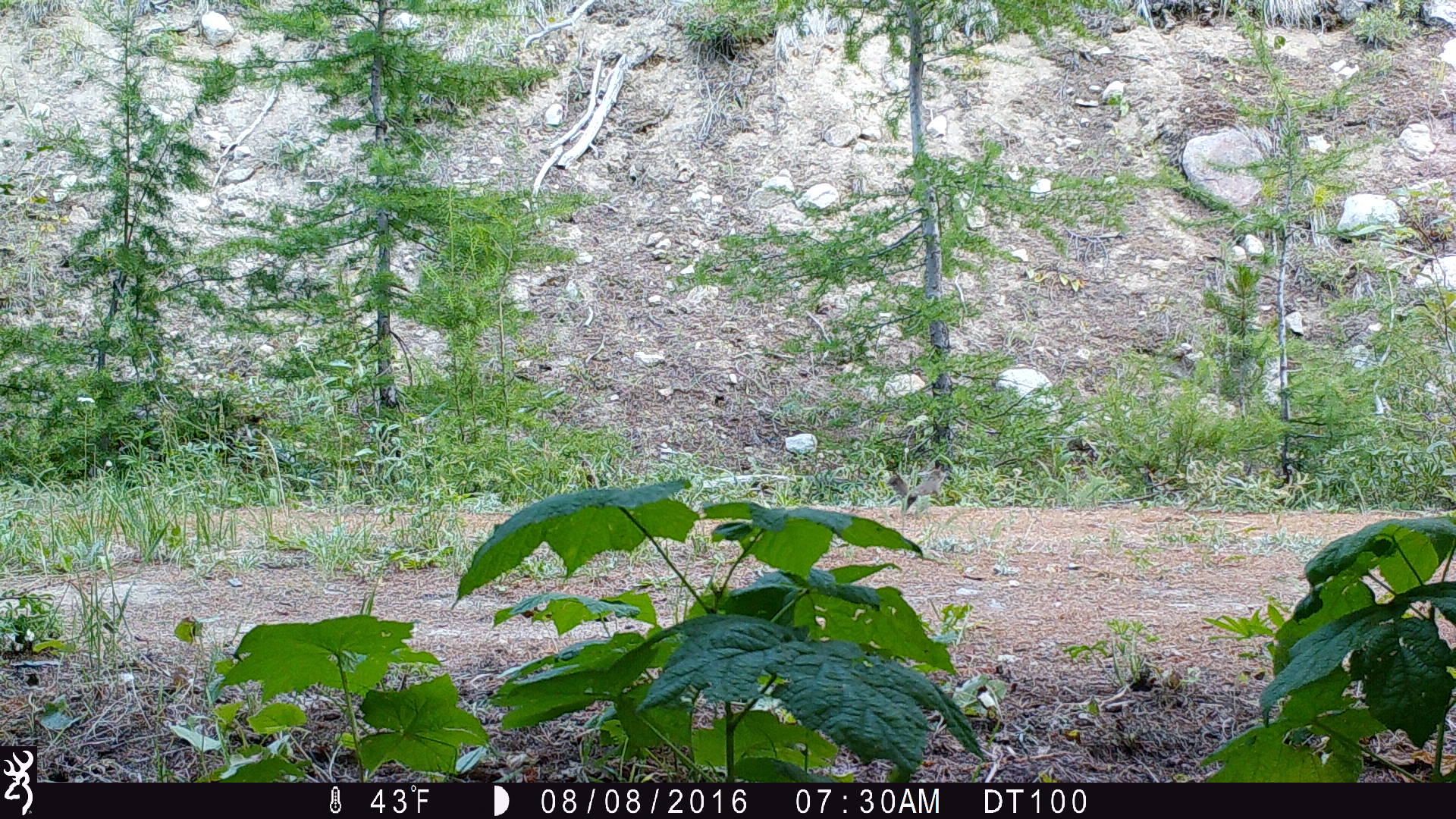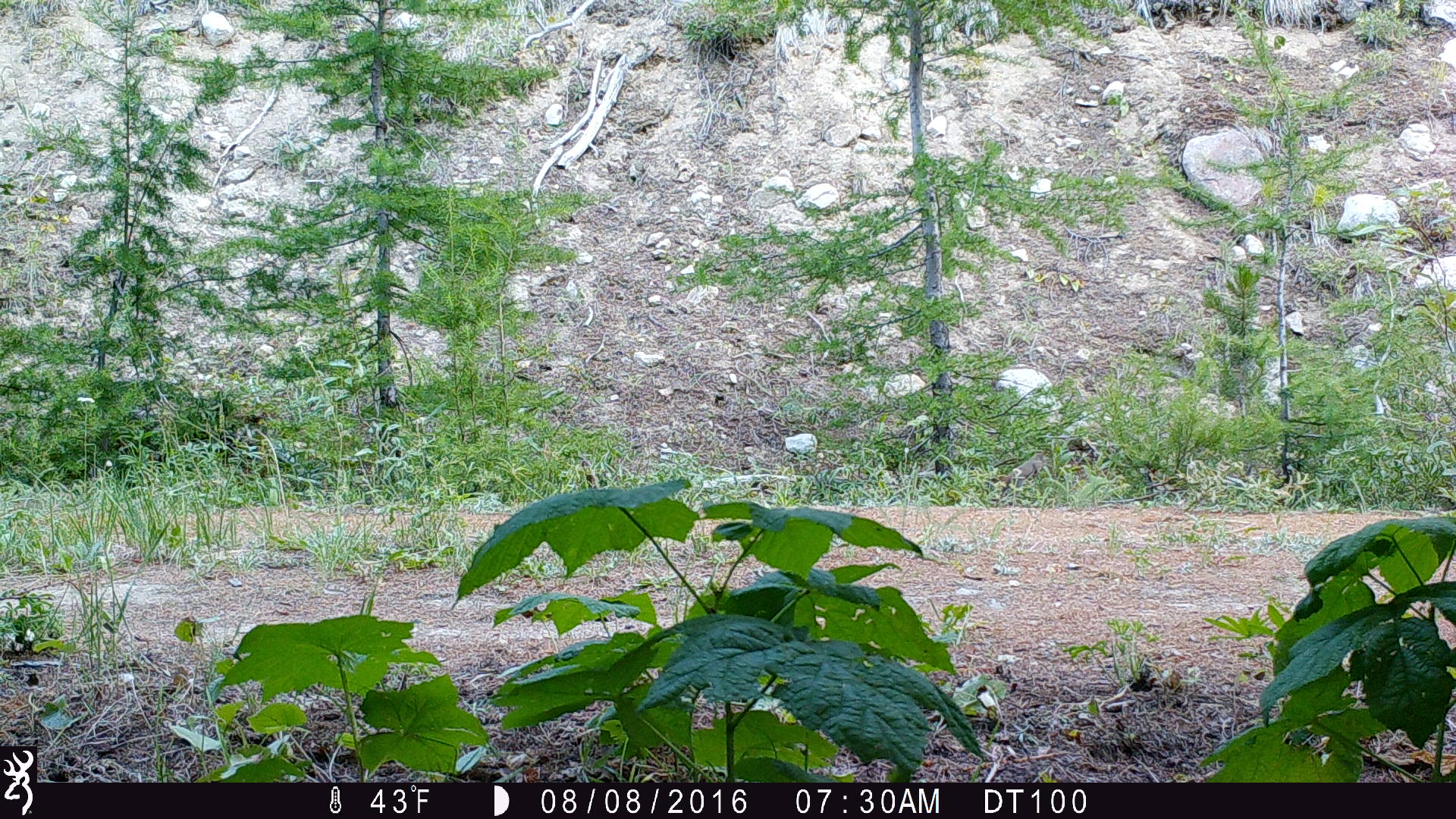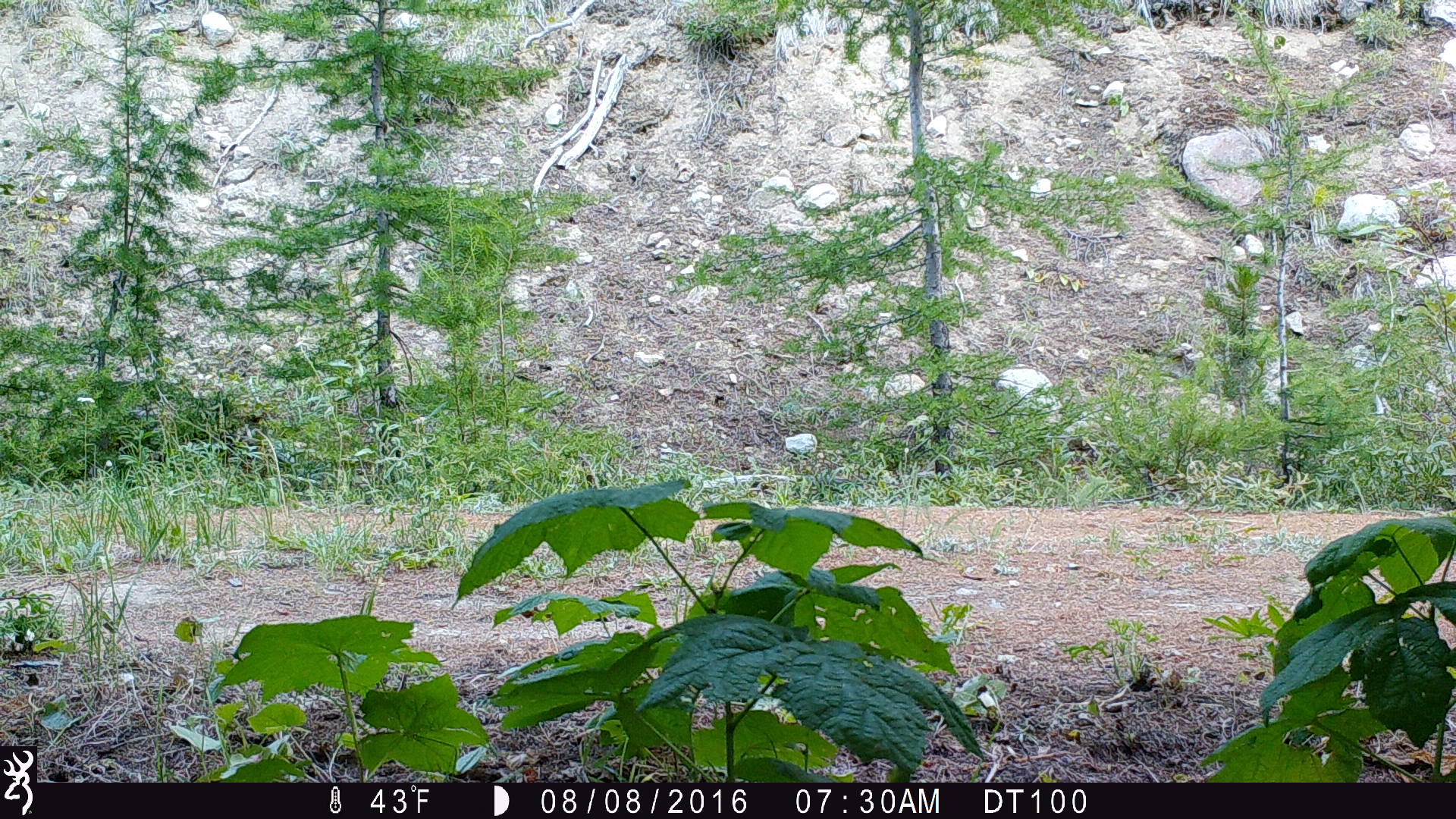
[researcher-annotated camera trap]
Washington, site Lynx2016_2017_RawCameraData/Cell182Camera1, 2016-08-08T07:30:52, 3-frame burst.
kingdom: Animalia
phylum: Chordata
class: Mammalia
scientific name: Mammalia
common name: small mammal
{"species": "small mammal (Mammalia)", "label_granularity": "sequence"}